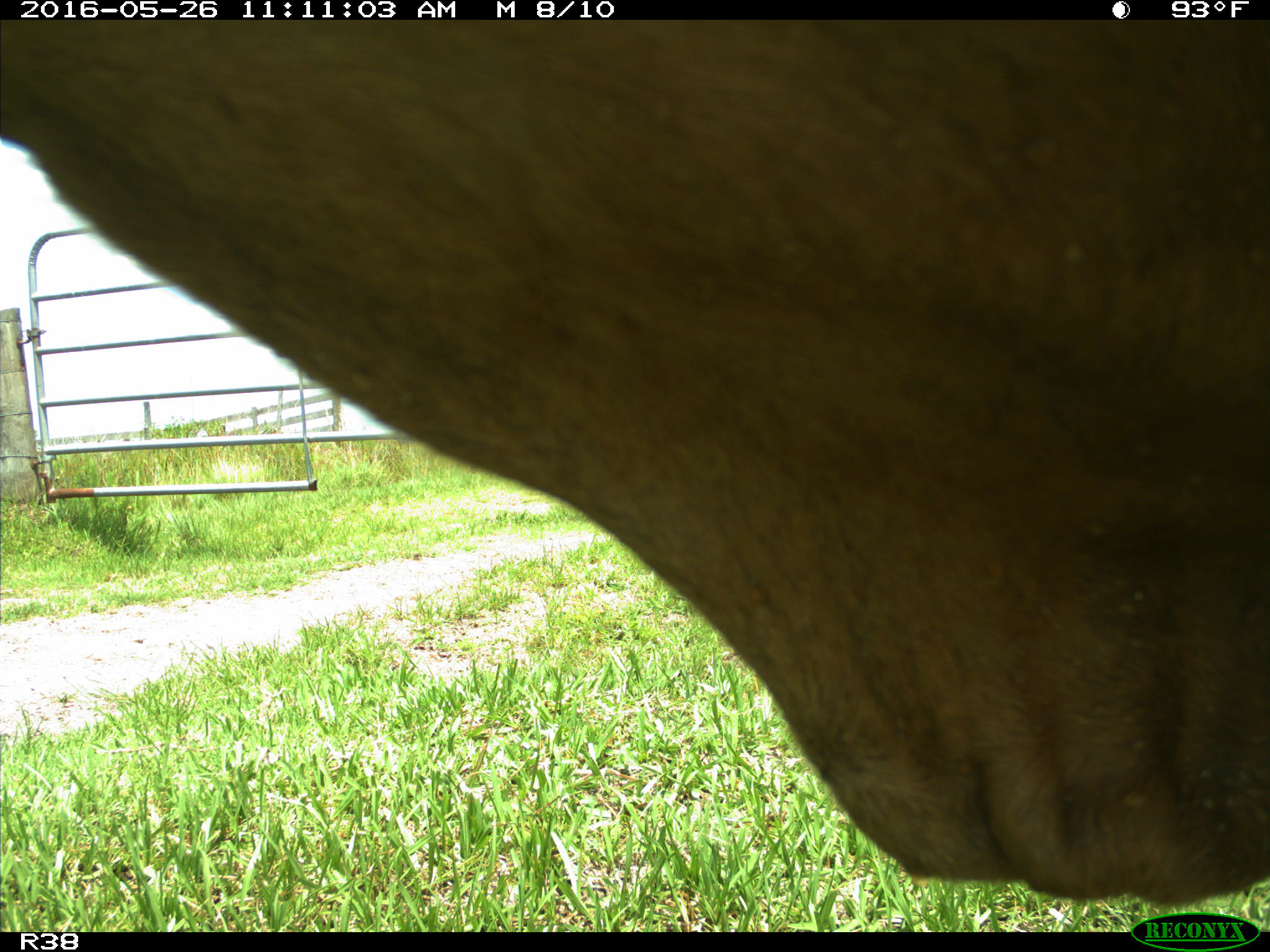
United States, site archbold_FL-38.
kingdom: Animalia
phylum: Chordata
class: Mammalia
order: Artiodactyla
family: Bovidae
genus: Bos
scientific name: Bos taurus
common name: domestic cow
Bos taurus (domestic cow).